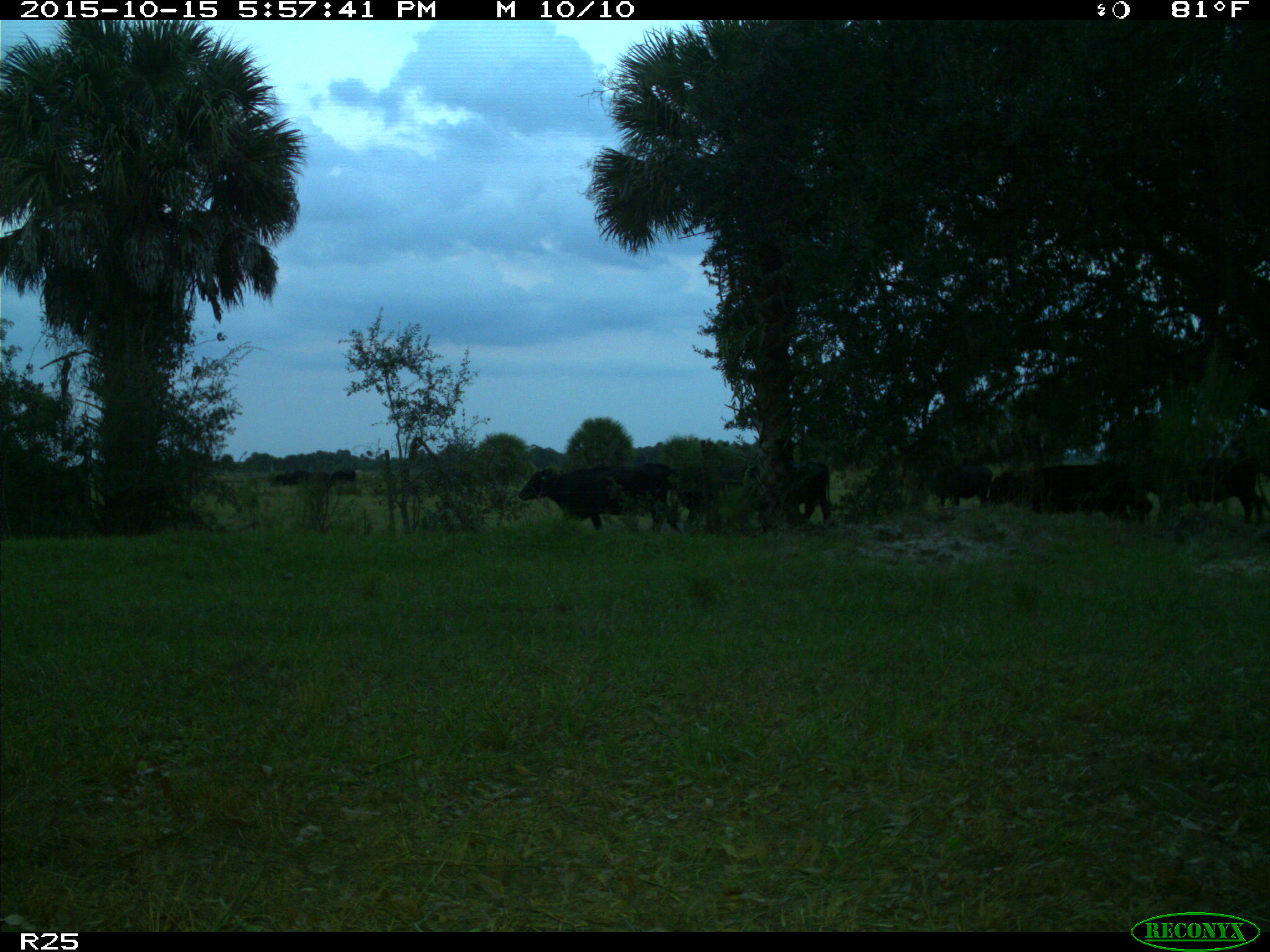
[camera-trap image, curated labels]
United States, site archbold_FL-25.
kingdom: Animalia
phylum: Chordata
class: Mammalia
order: Artiodactyla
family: Bovidae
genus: Bos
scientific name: Bos taurus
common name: domestic cow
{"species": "Bos taurus (domestic cow)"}